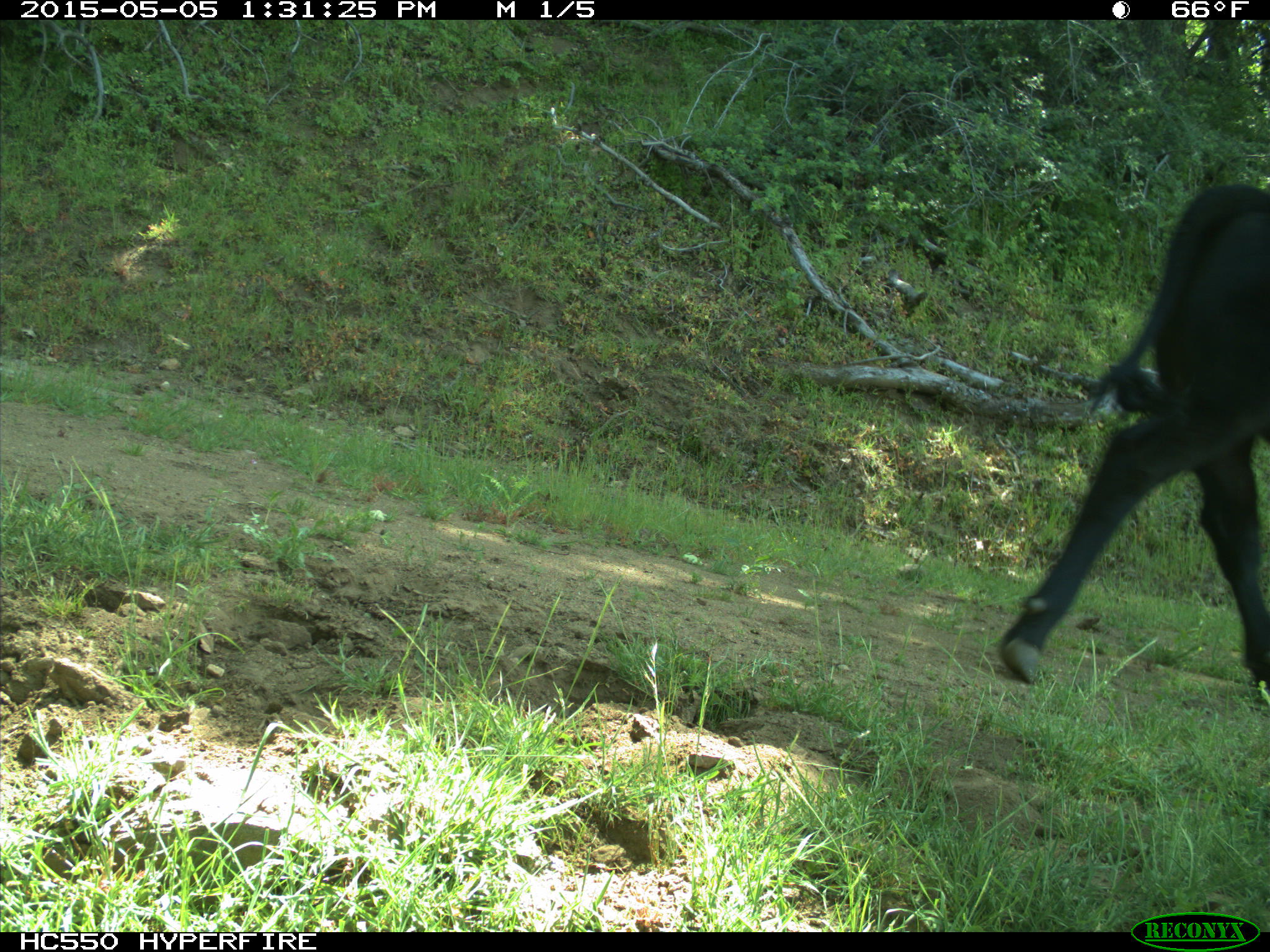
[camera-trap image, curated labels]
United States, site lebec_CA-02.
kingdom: Animalia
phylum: Chordata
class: Mammalia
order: Artiodactyla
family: Bovidae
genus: Bos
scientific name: Bos taurus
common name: domestic cow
Bos taurus (domestic cow).